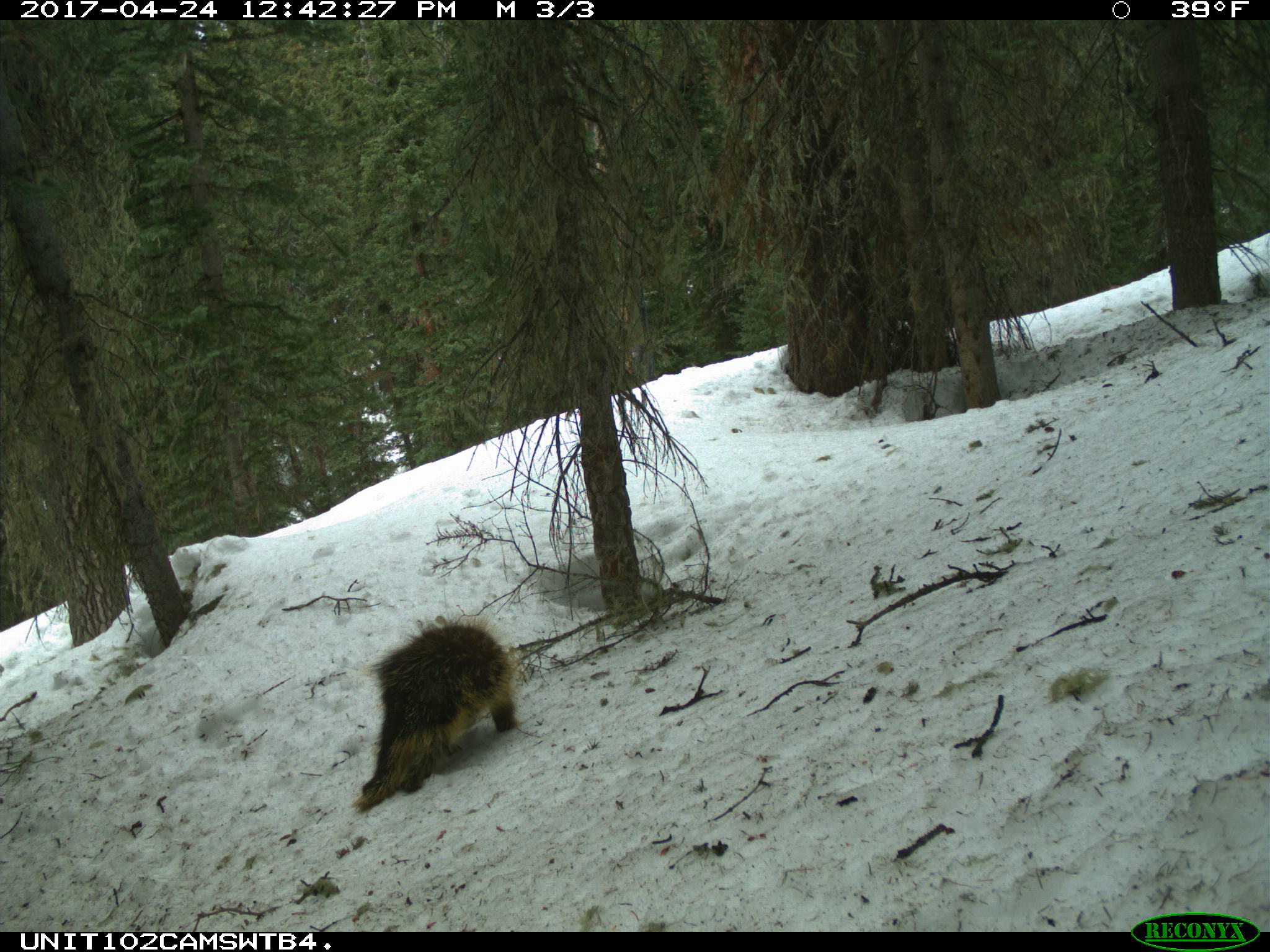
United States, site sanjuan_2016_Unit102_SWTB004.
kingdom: Animalia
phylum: Chordata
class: Mammalia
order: Rodentia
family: Erethizontidae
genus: Erethizon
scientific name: Erethizon dorsatum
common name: north american porcupine